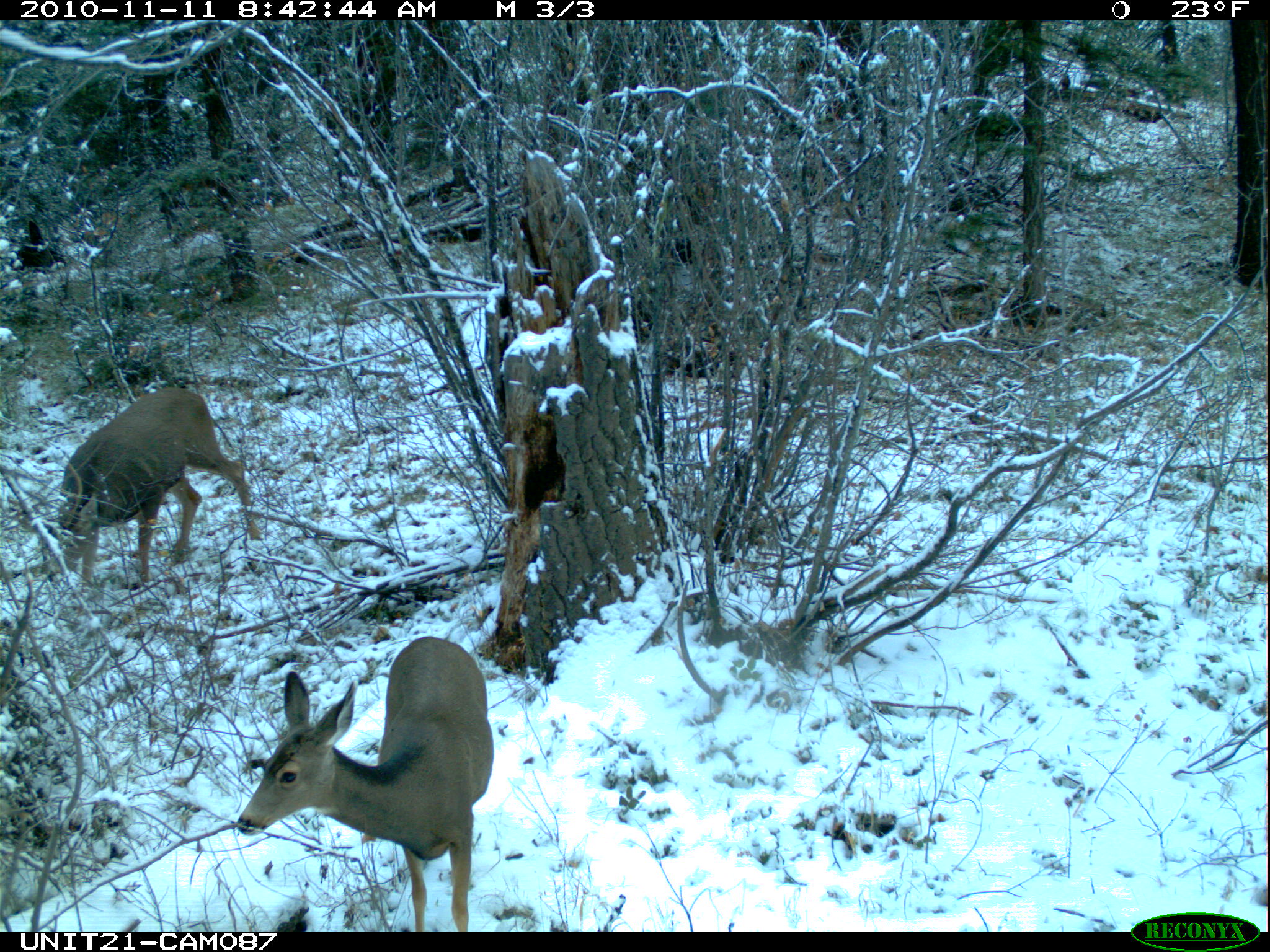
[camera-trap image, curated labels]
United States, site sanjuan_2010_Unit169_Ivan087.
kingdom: Animalia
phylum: Chordata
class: Mammalia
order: Artiodactyla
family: Cervidae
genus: Odocoileus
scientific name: Odocoileus hemionus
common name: mule deer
Odocoileus hemionus (mule deer).